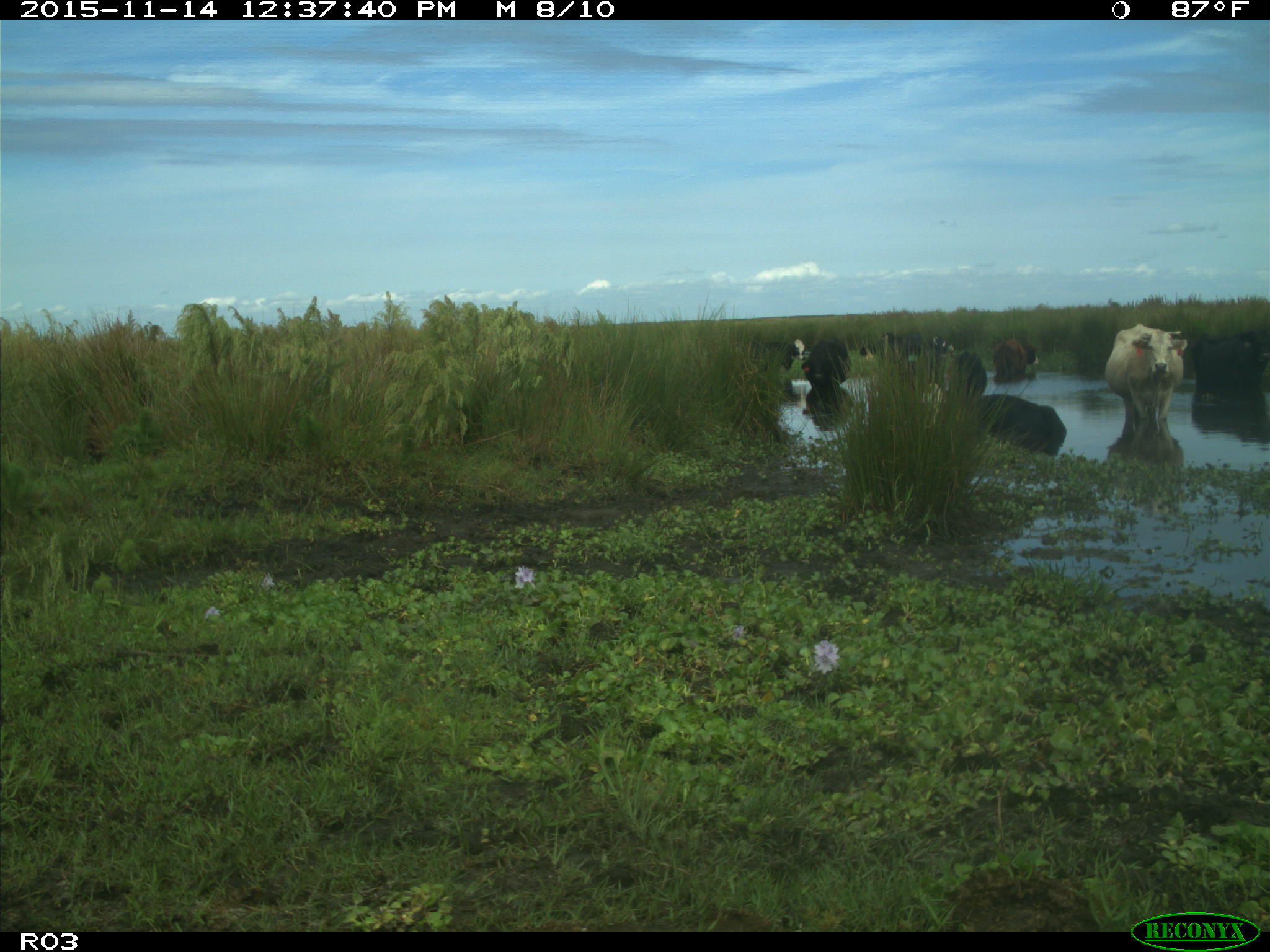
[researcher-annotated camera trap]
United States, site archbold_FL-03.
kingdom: Animalia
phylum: Chordata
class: Mammalia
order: Artiodactyla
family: Bovidae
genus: Bos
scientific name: Bos taurus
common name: domestic cow